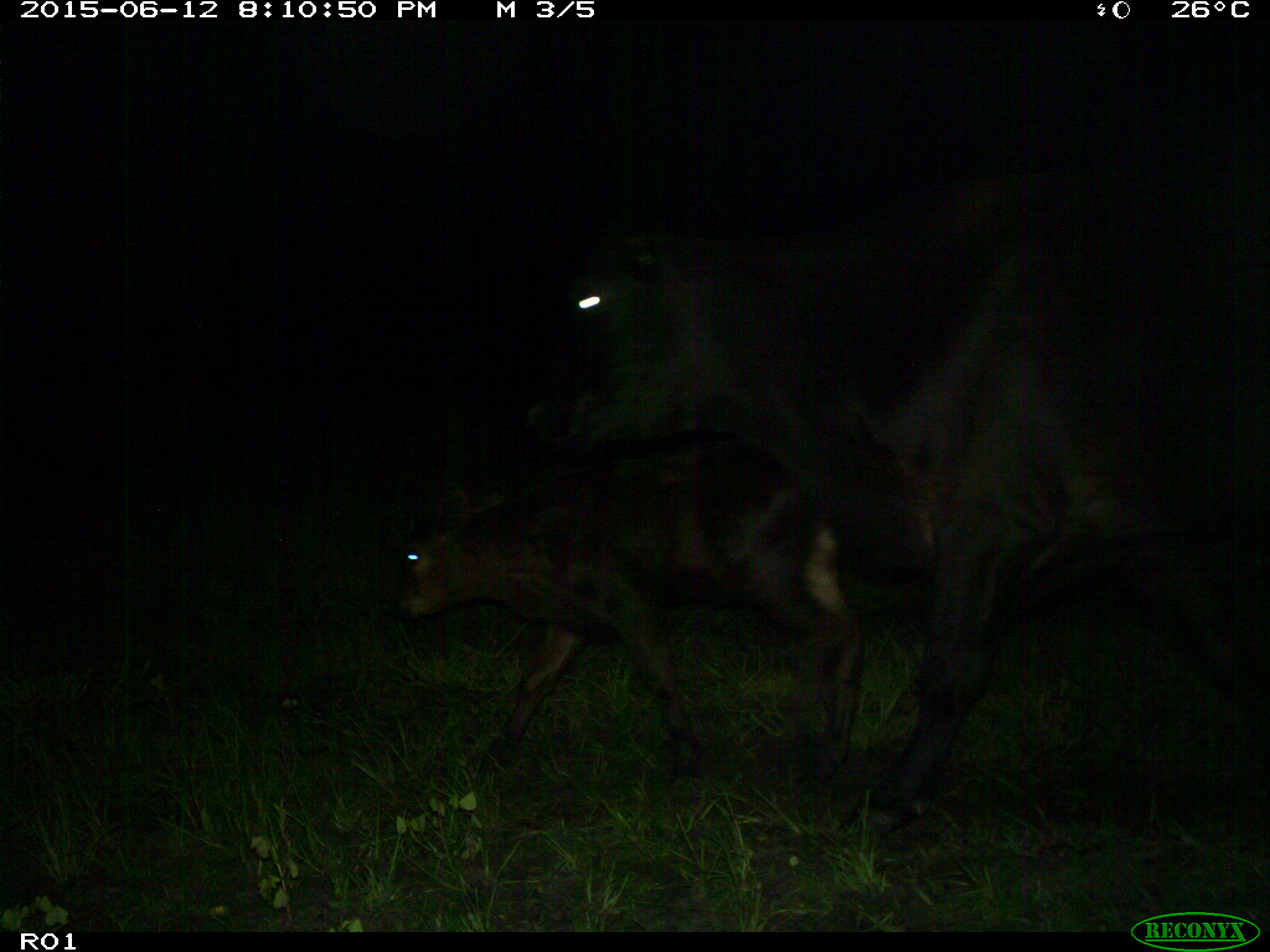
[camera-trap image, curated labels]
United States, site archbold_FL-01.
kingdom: Animalia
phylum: Chordata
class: Mammalia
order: Artiodactyla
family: Bovidae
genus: Bos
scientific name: Bos taurus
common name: domestic cow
Bos taurus (domestic cow).